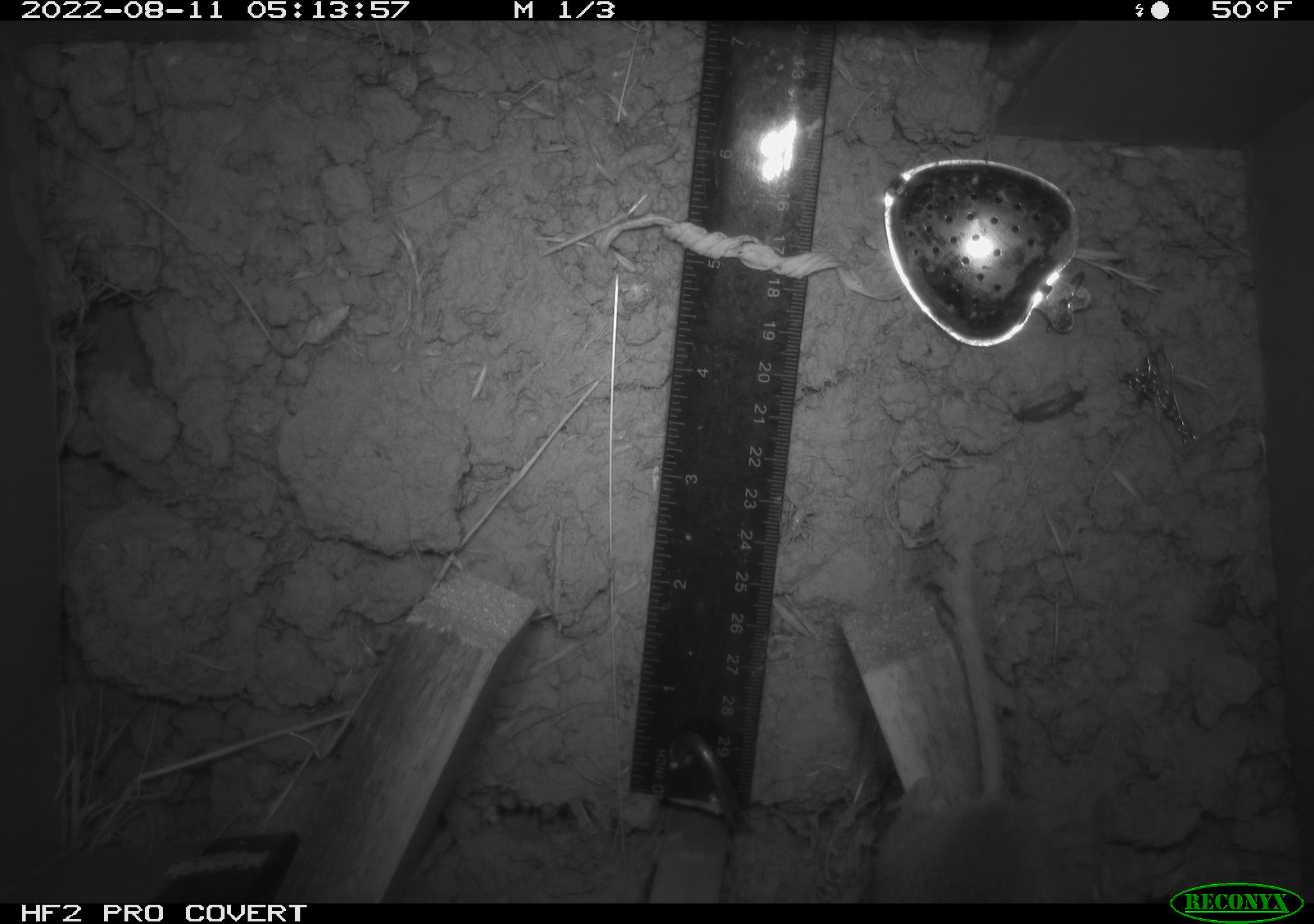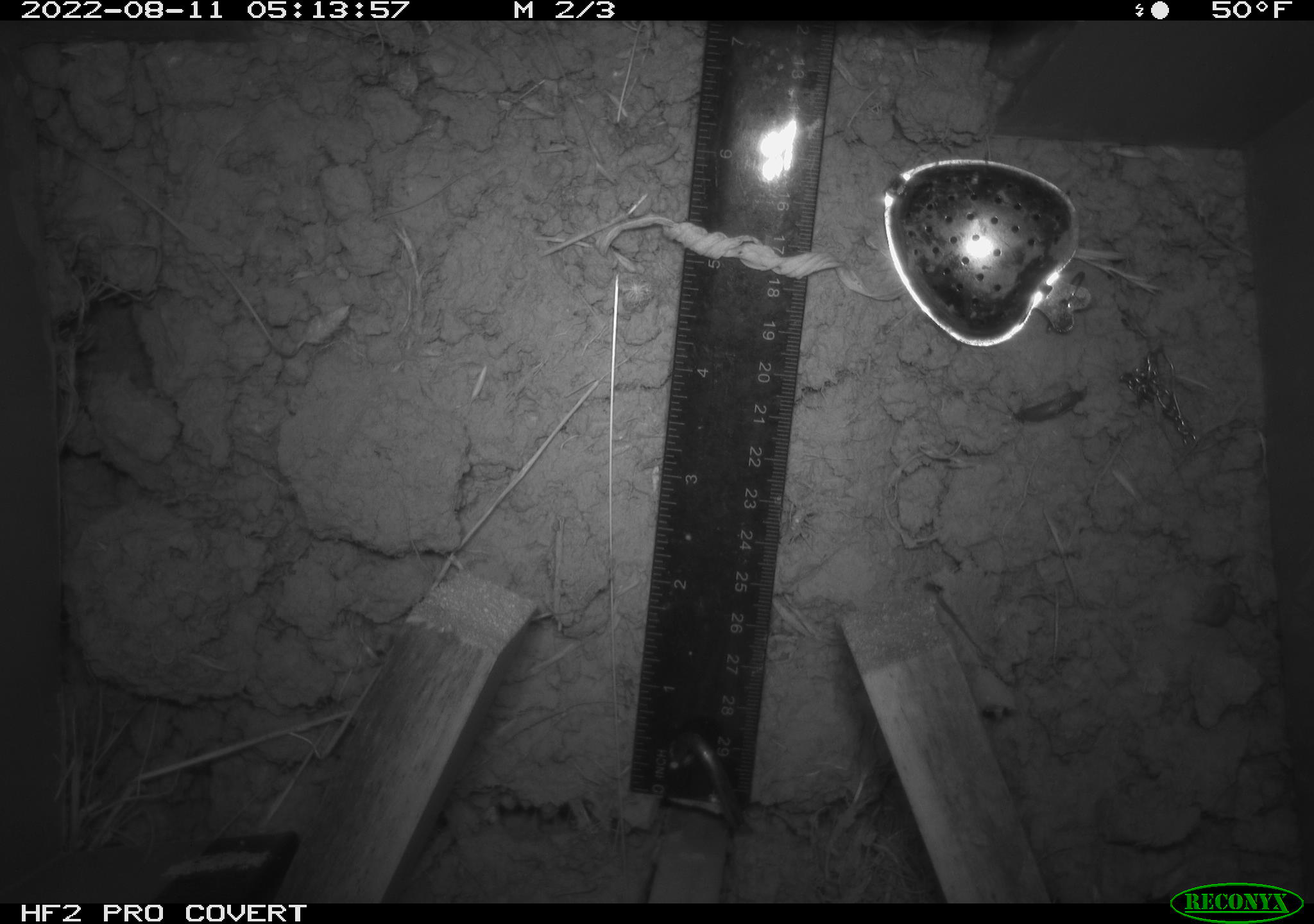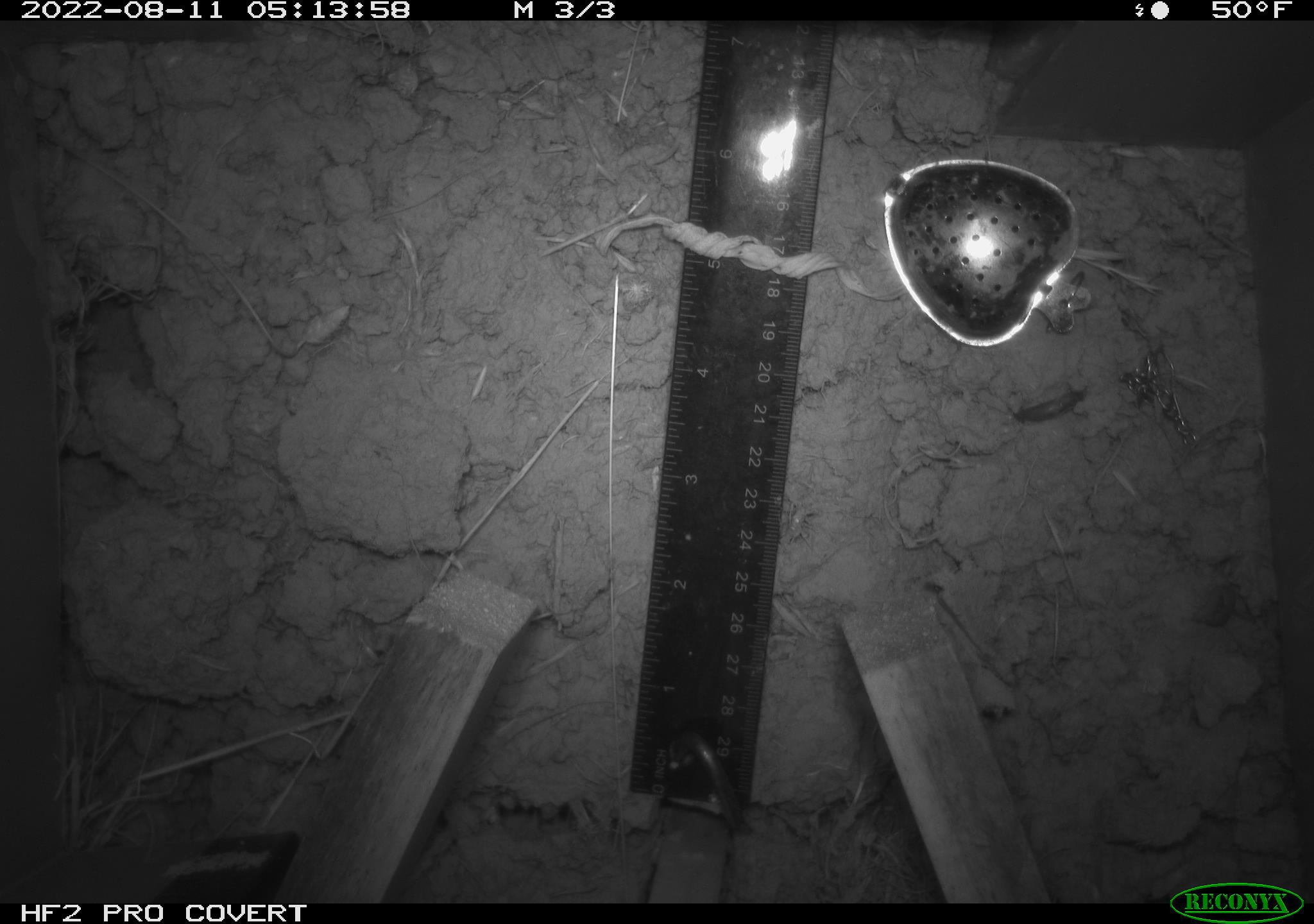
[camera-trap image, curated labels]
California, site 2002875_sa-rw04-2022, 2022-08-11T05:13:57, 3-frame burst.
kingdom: Animalia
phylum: Chordata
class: Mammalia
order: Rodentia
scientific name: Rodentia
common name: mouse species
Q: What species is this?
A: Mouse species (Rodentia).